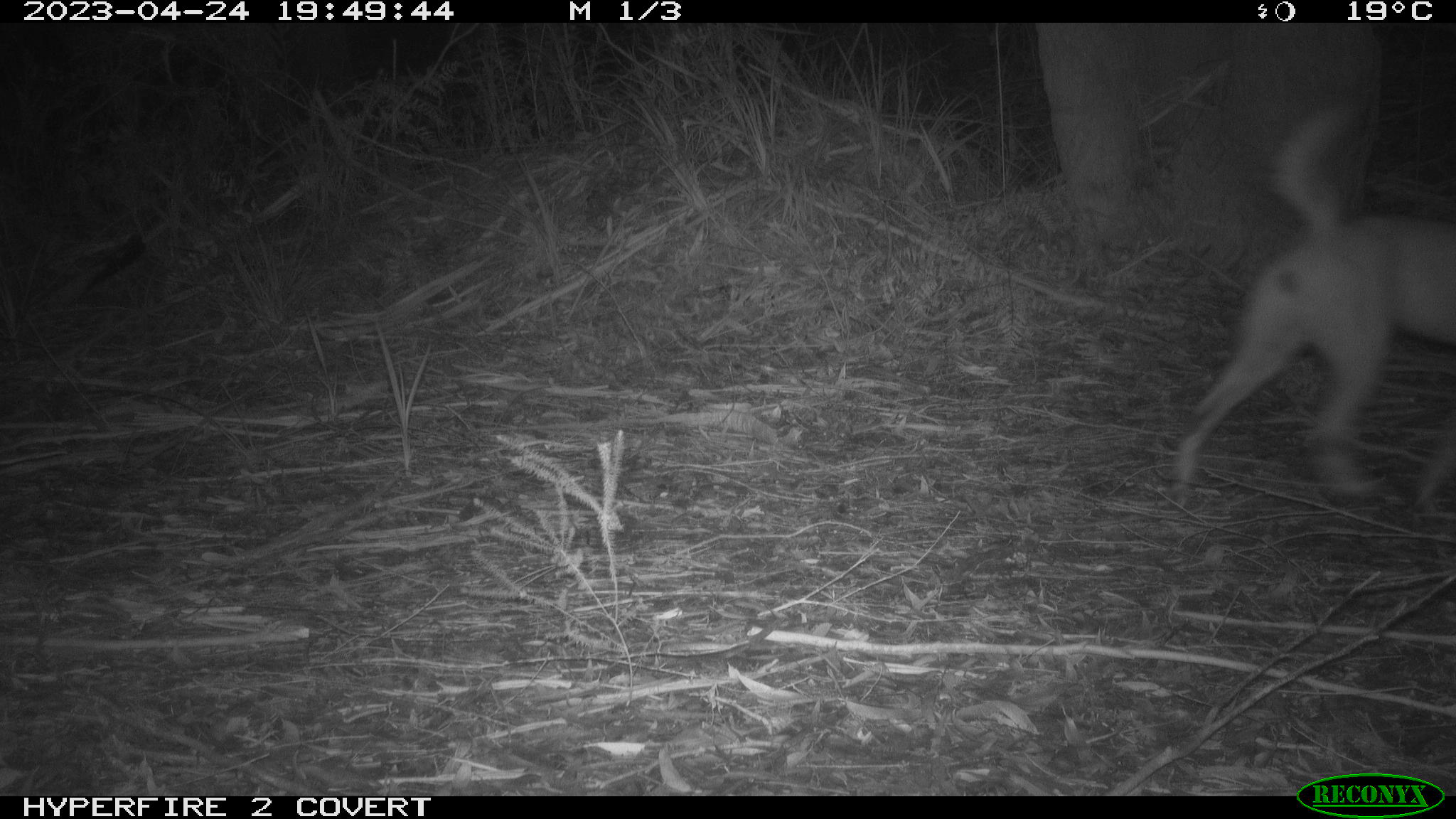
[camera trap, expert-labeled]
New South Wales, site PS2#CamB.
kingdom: Animalia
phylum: Chordata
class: Mammalia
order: Carnivora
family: Canidae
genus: Canis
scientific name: Canis familiaris dingo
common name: dingo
Dingo (Canis familiaris dingo).